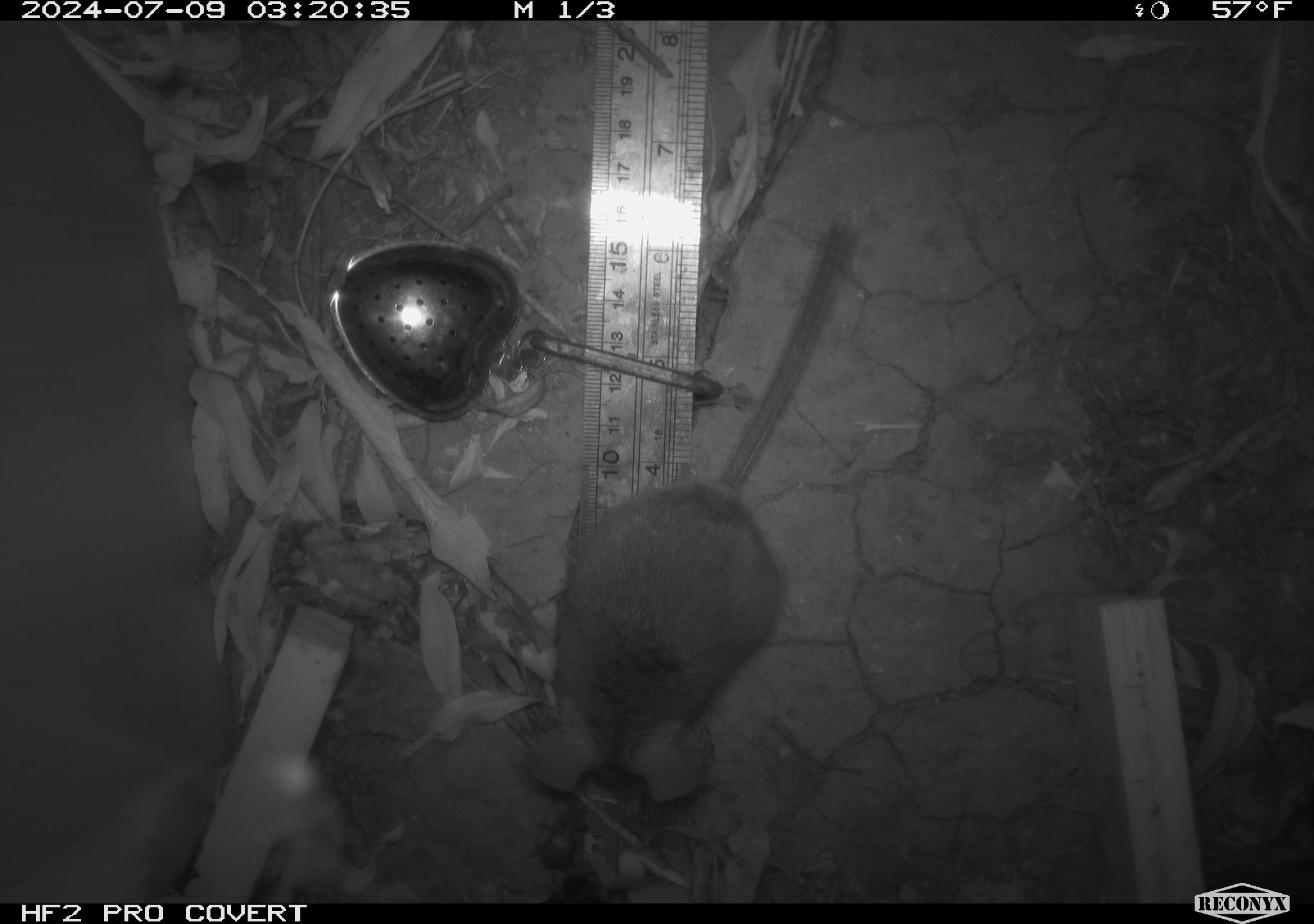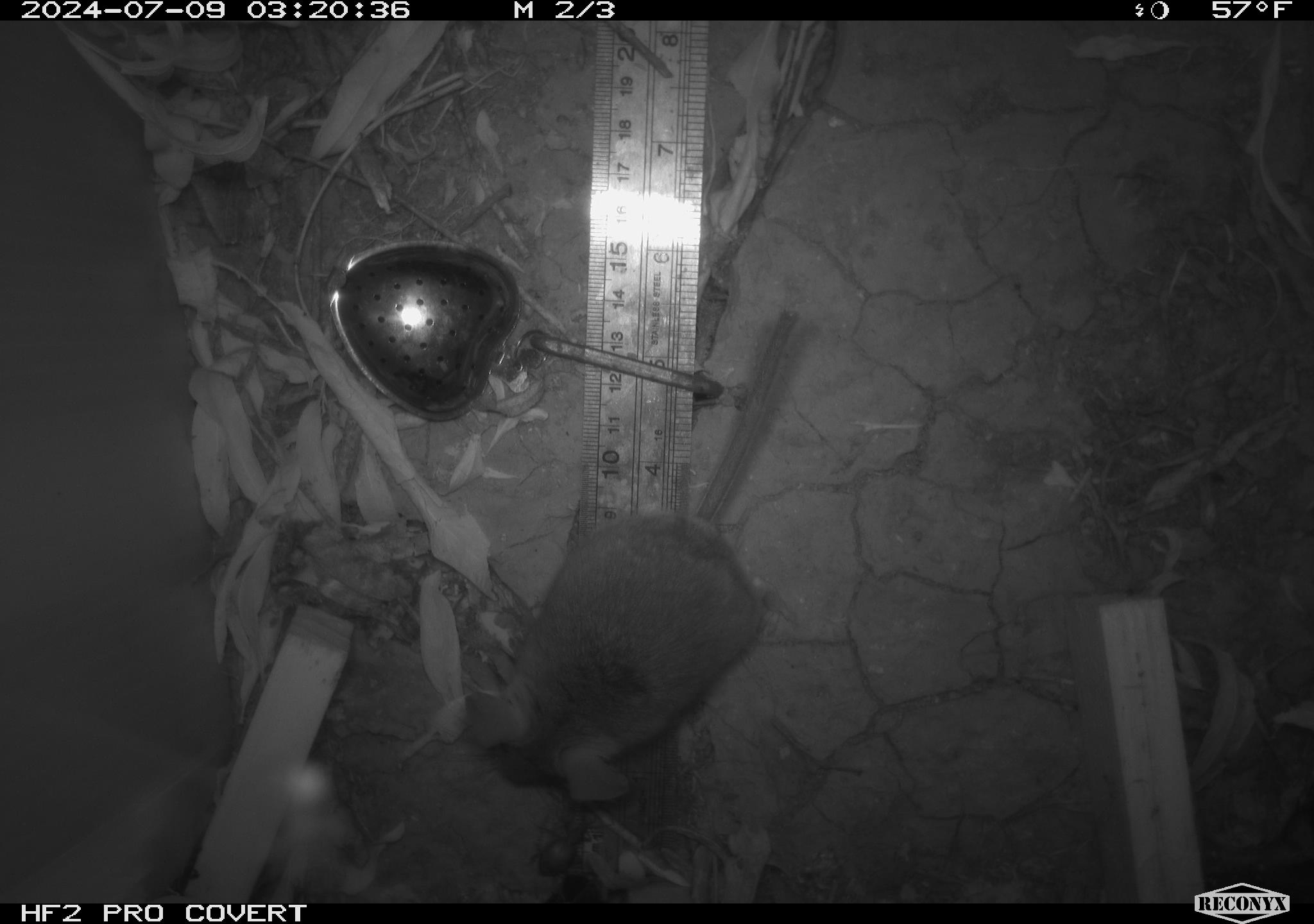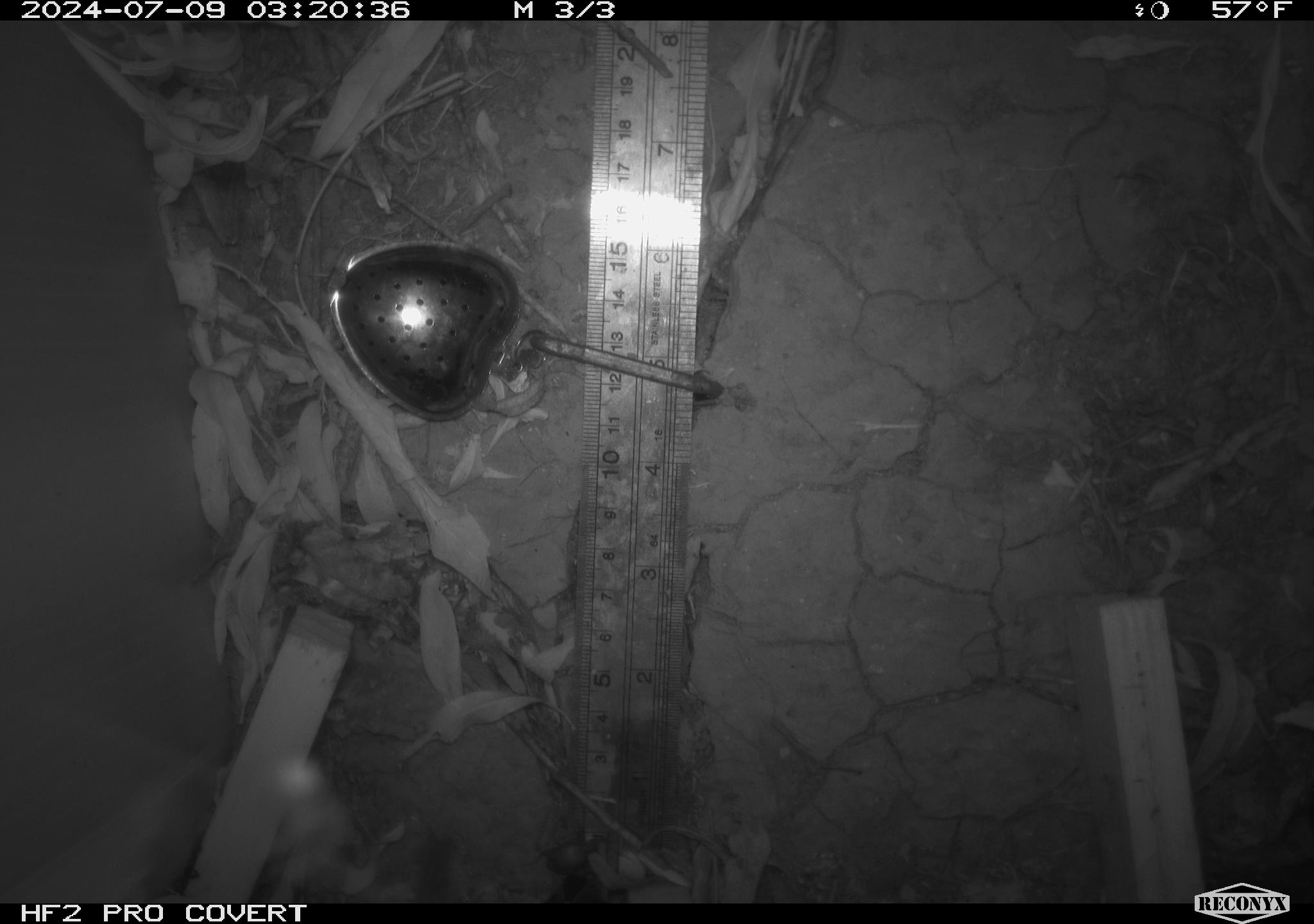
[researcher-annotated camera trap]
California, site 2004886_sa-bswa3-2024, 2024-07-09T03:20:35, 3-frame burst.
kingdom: Animalia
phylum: Chordata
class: Mammalia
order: Rodentia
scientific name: Rodentia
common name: mouse species